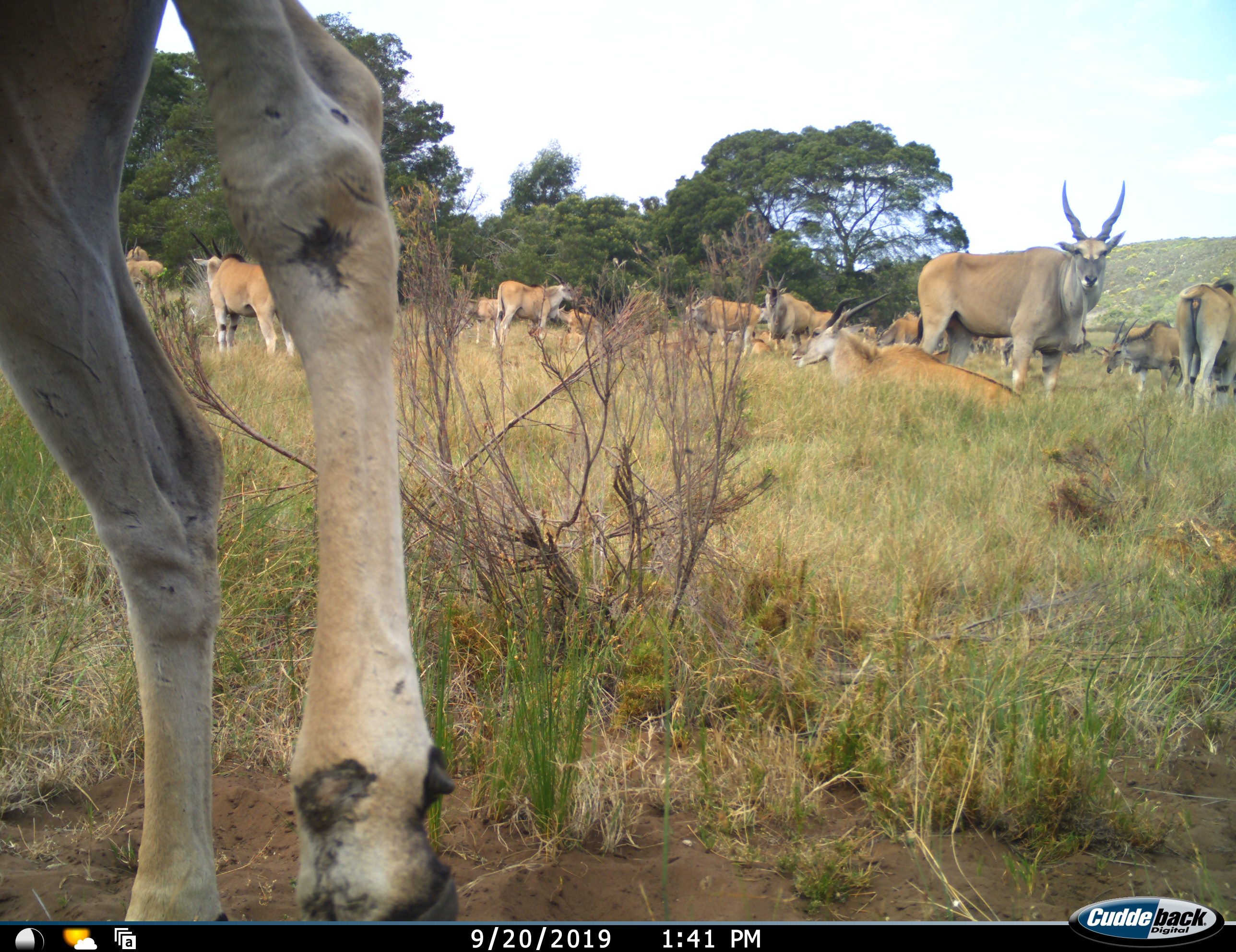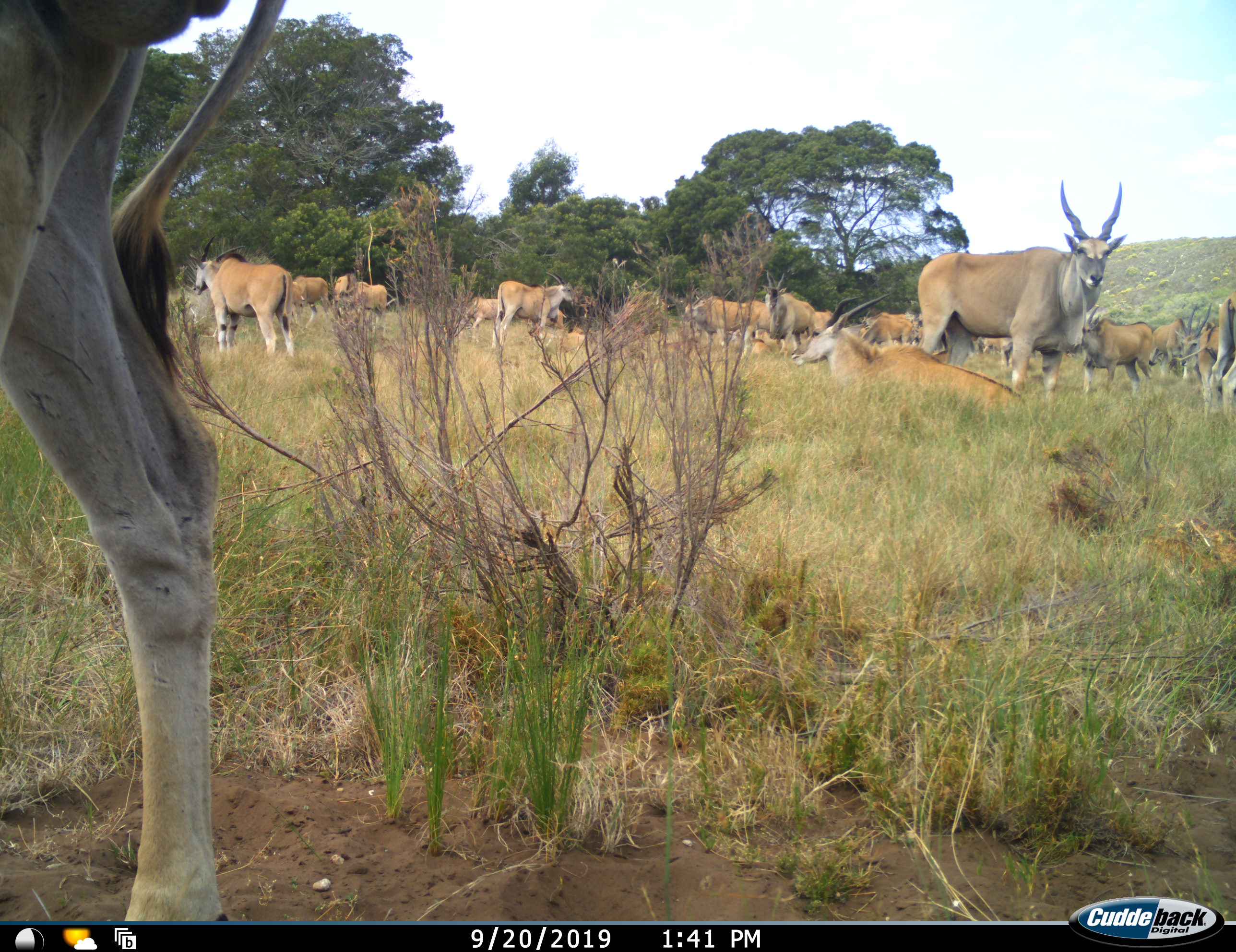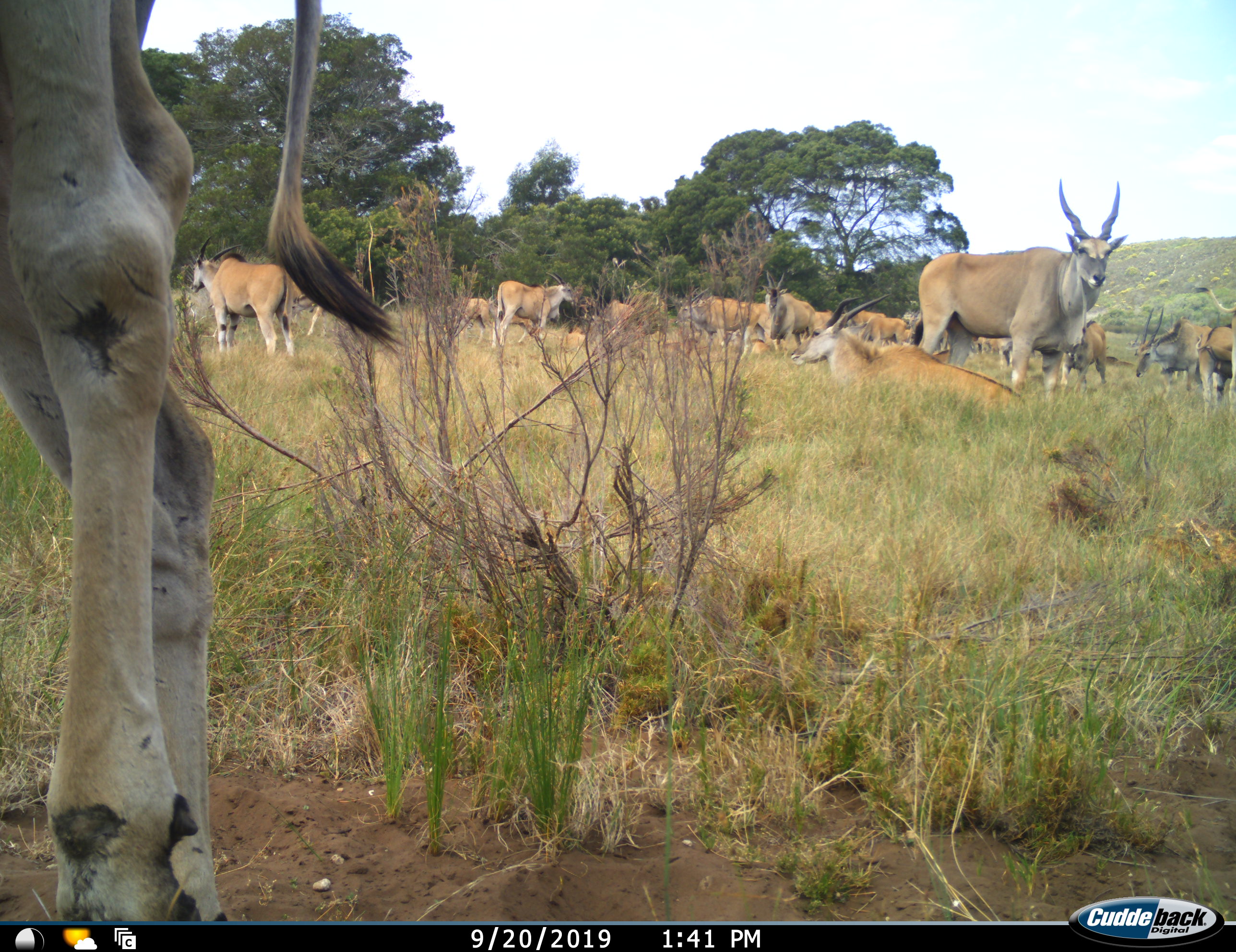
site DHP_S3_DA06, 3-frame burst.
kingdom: Animalia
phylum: Chordata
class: Mammalia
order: Artiodactyla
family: Bovidae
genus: Tragelaphus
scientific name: Tragelaphus oryx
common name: eland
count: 11-50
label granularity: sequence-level